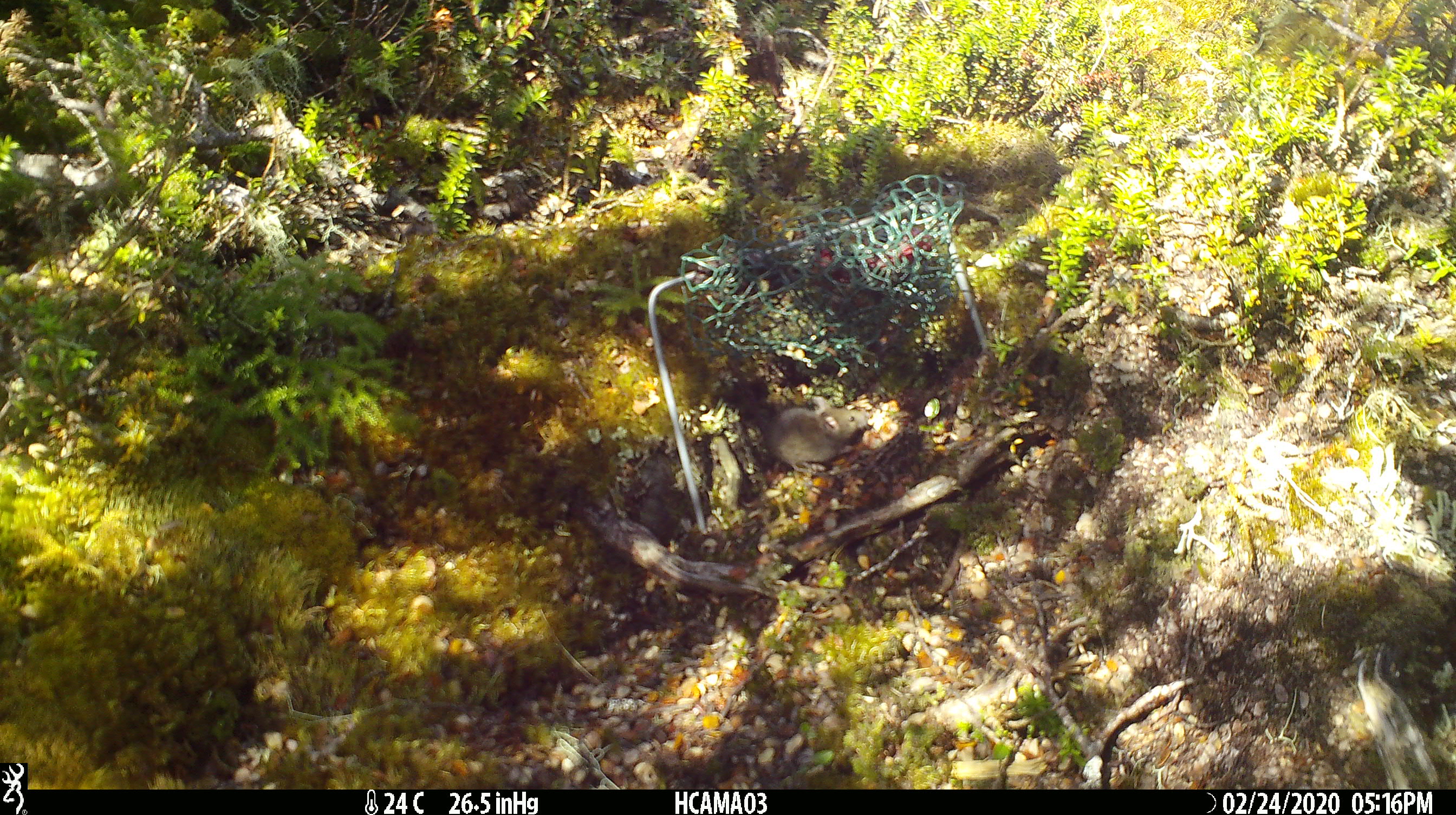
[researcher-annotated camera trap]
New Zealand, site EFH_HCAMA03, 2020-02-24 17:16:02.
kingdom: Animalia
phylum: Chordata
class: Mammalia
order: Rodentia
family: Muridae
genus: Mus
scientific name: Mus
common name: mouse